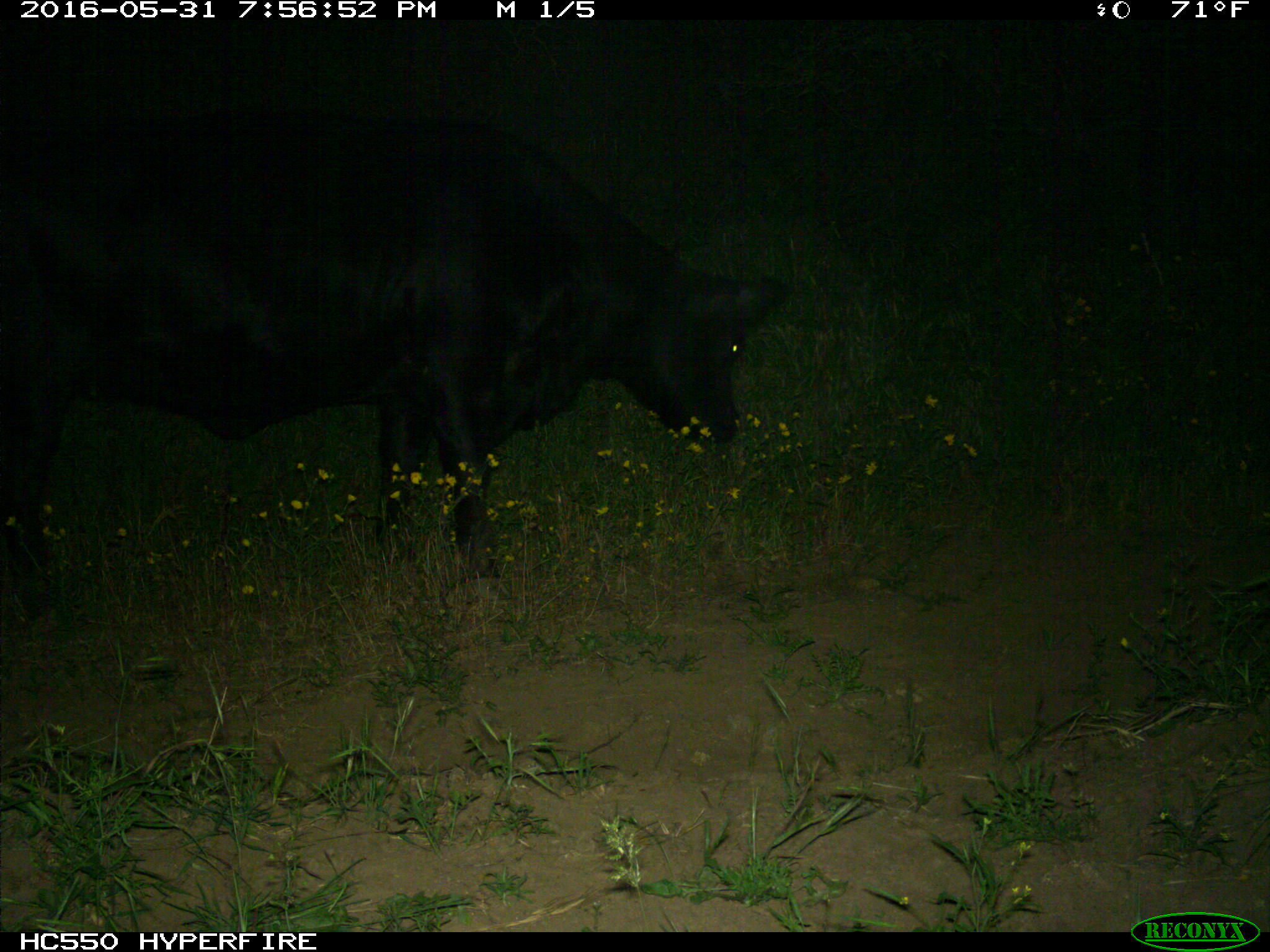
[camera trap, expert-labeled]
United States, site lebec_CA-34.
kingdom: Animalia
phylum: Chordata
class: Mammalia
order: Artiodactyla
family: Bovidae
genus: Bos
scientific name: Bos taurus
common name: domestic cow